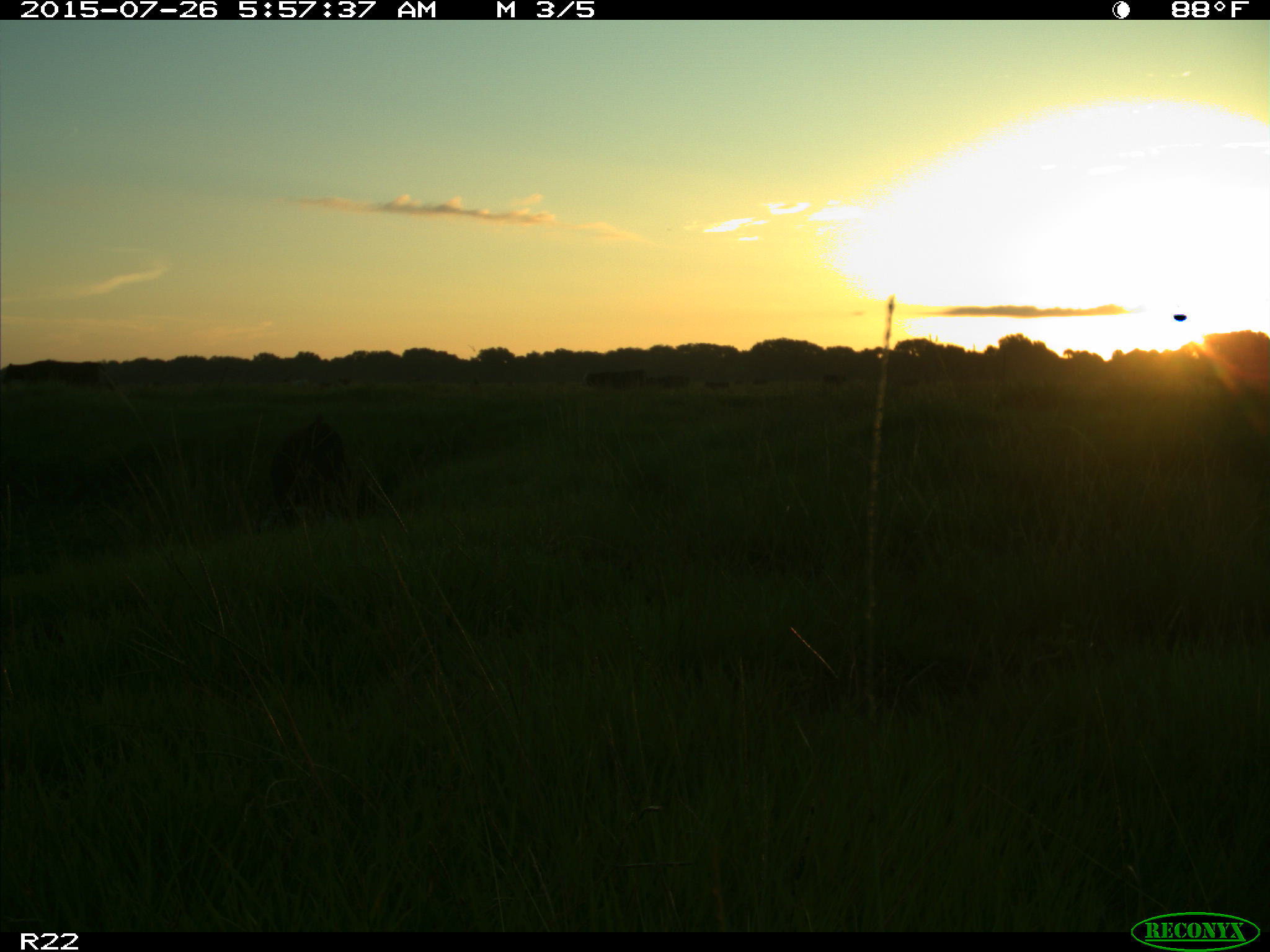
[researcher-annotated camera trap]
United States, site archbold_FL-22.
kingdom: Animalia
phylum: Chordata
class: Mammalia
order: Artiodactyla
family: Suidae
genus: Sus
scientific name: Sus scrofa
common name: wild boar